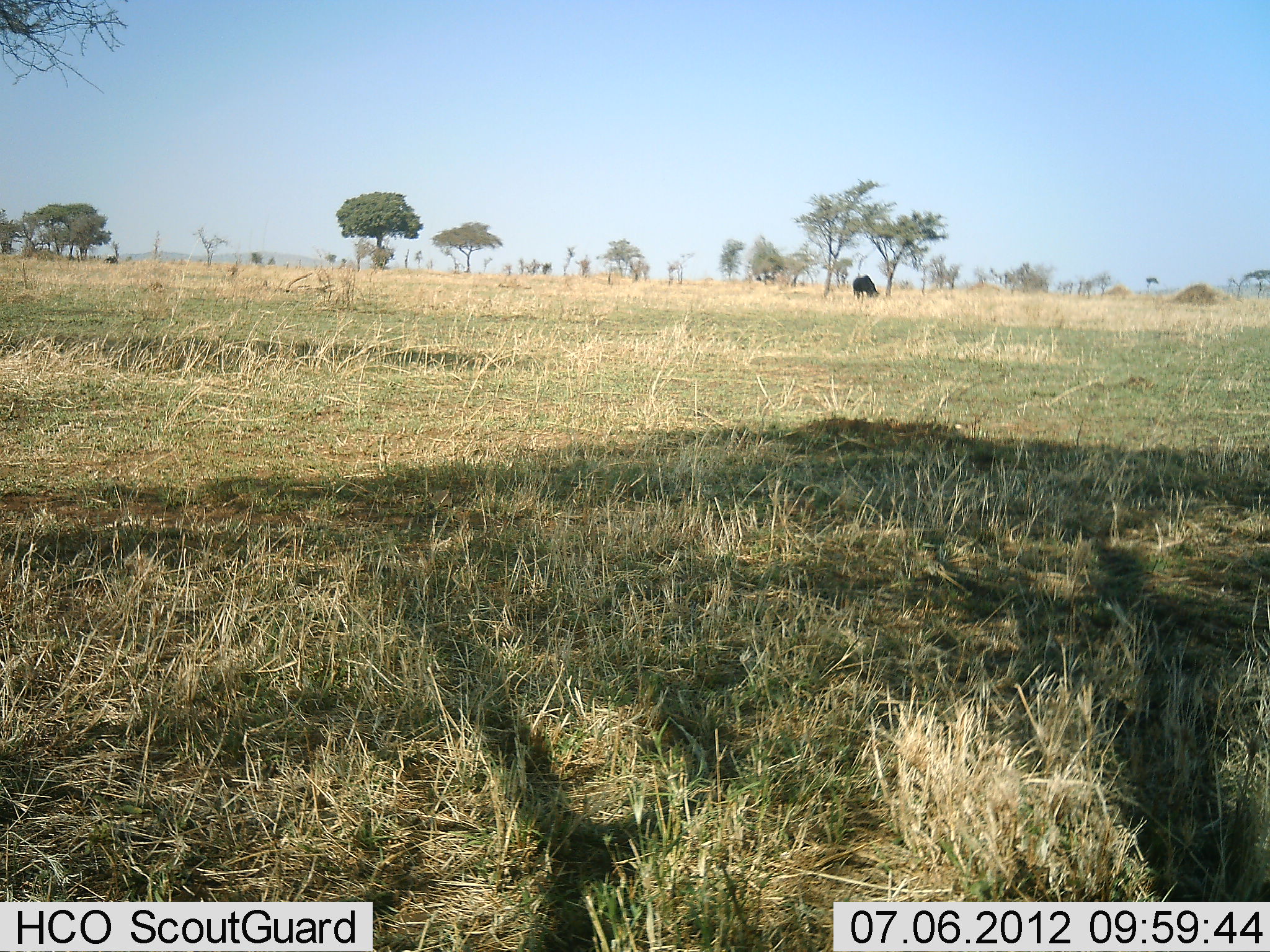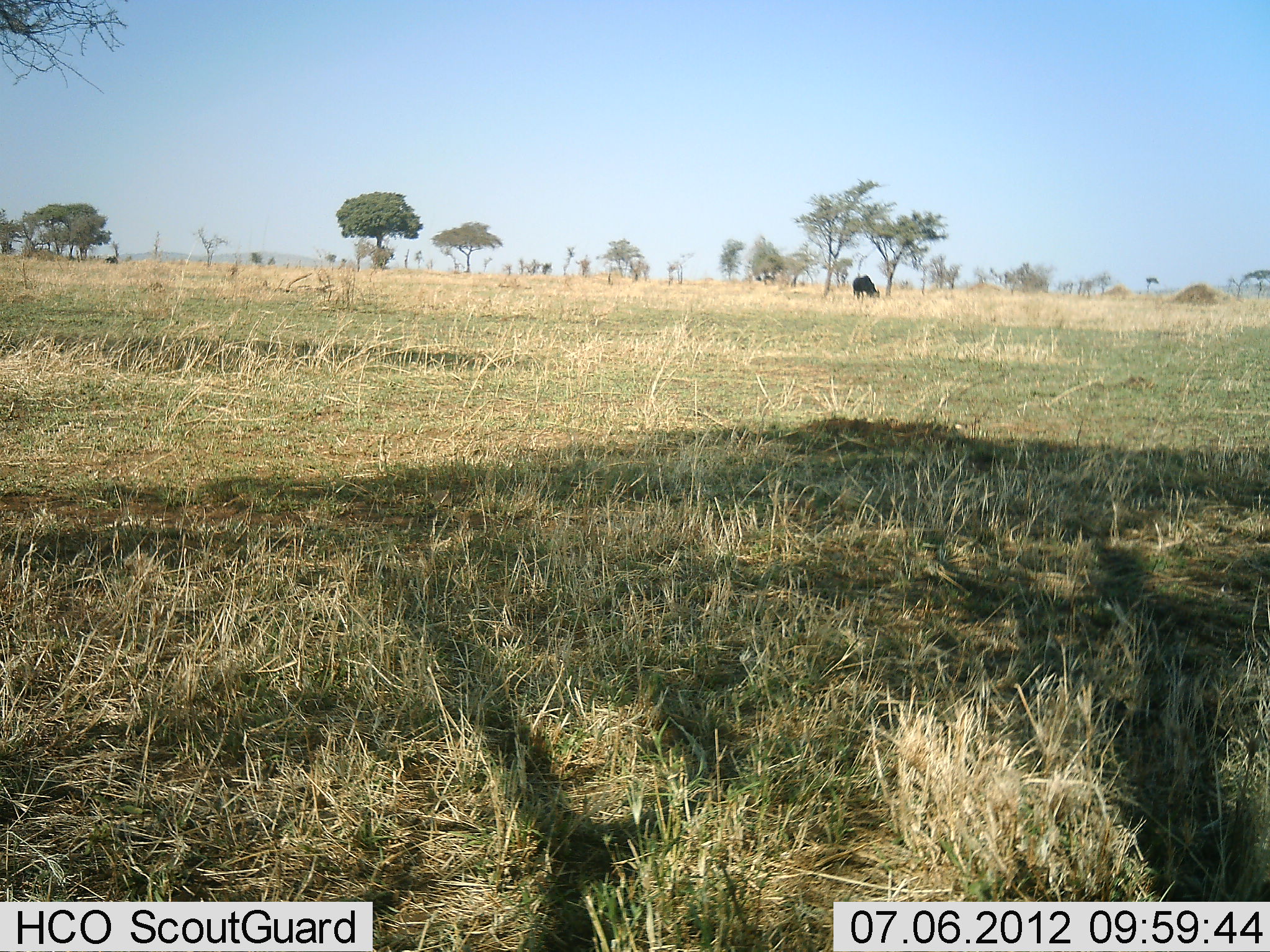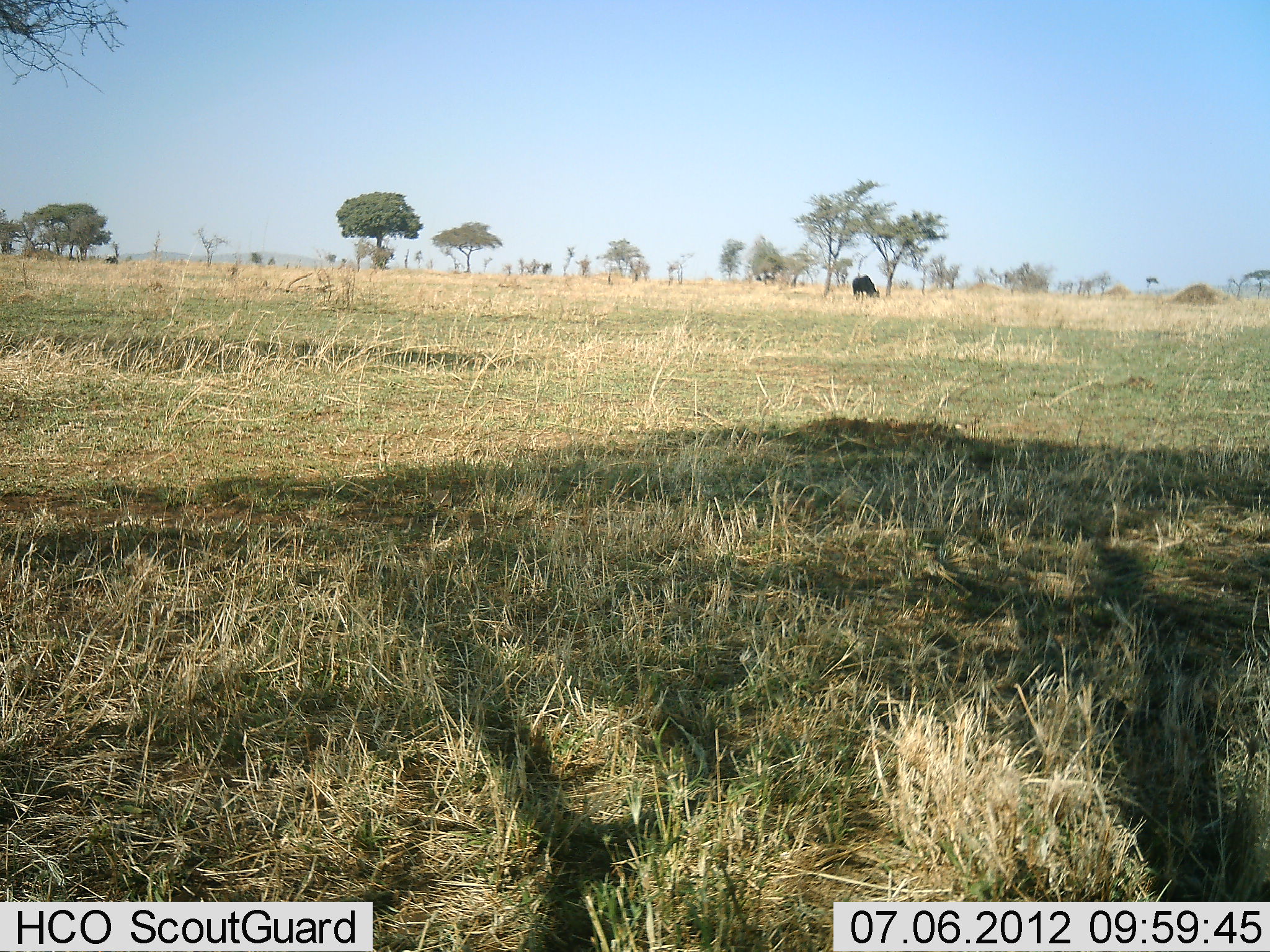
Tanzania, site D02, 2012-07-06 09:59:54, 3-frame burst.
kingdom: Animalia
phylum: Chordata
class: Mammalia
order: Artiodactyla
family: Bovidae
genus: Connochaetes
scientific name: Connochaetes taurinus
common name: blue wildebeest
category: wildebeest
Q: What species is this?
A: Wildebeest (blue wildebeest) (Connochaetes taurinus).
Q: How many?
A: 1.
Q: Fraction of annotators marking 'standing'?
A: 30%.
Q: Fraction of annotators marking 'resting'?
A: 0%.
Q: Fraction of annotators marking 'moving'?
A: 0%.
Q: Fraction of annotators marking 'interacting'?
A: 0%.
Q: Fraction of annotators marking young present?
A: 0%.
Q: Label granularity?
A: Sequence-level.